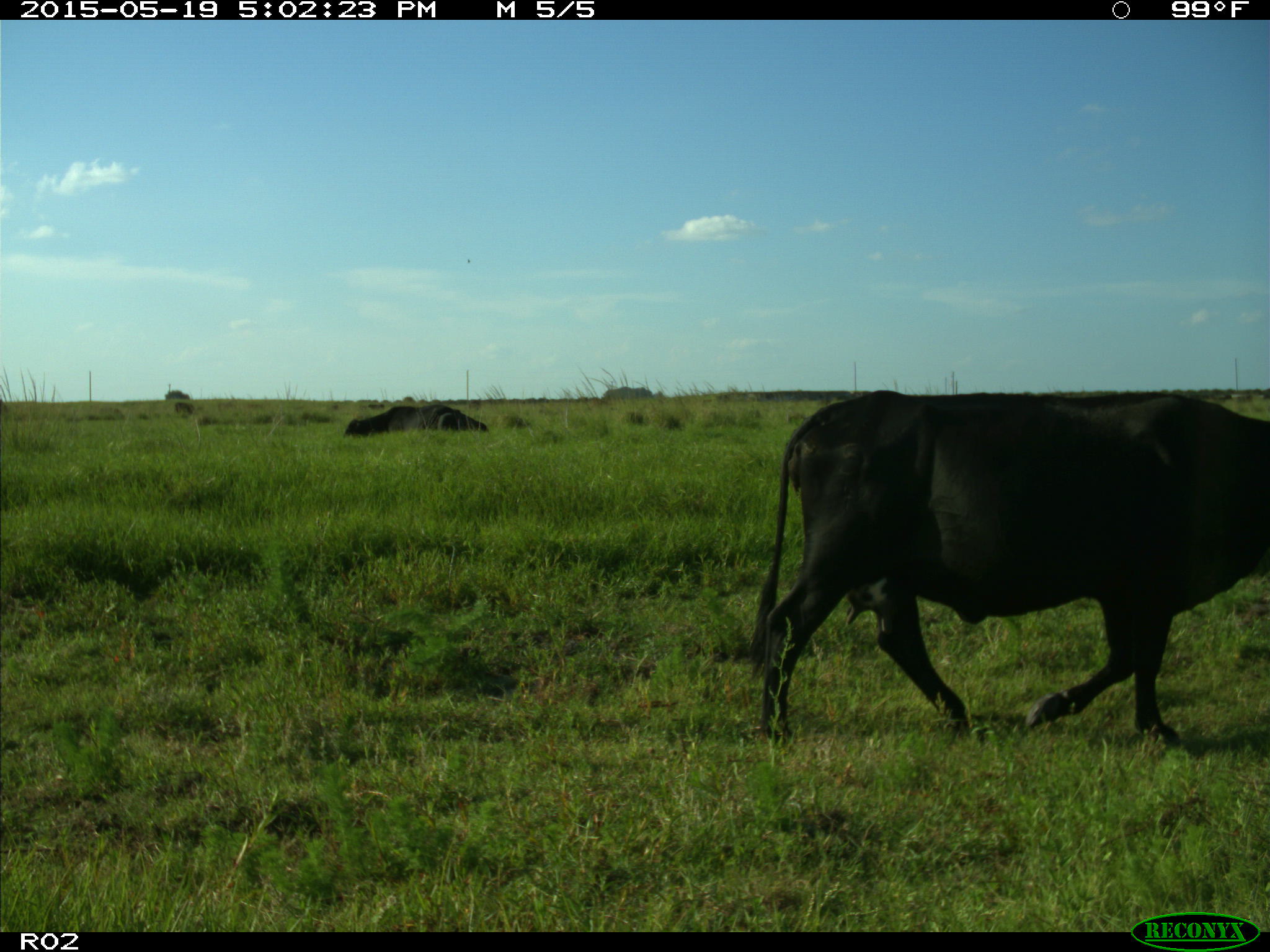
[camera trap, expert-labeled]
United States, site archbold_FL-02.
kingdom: Animalia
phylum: Chordata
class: Mammalia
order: Artiodactyla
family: Bovidae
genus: Bos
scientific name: Bos taurus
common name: domestic cow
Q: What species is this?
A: Bos taurus (domestic cow).